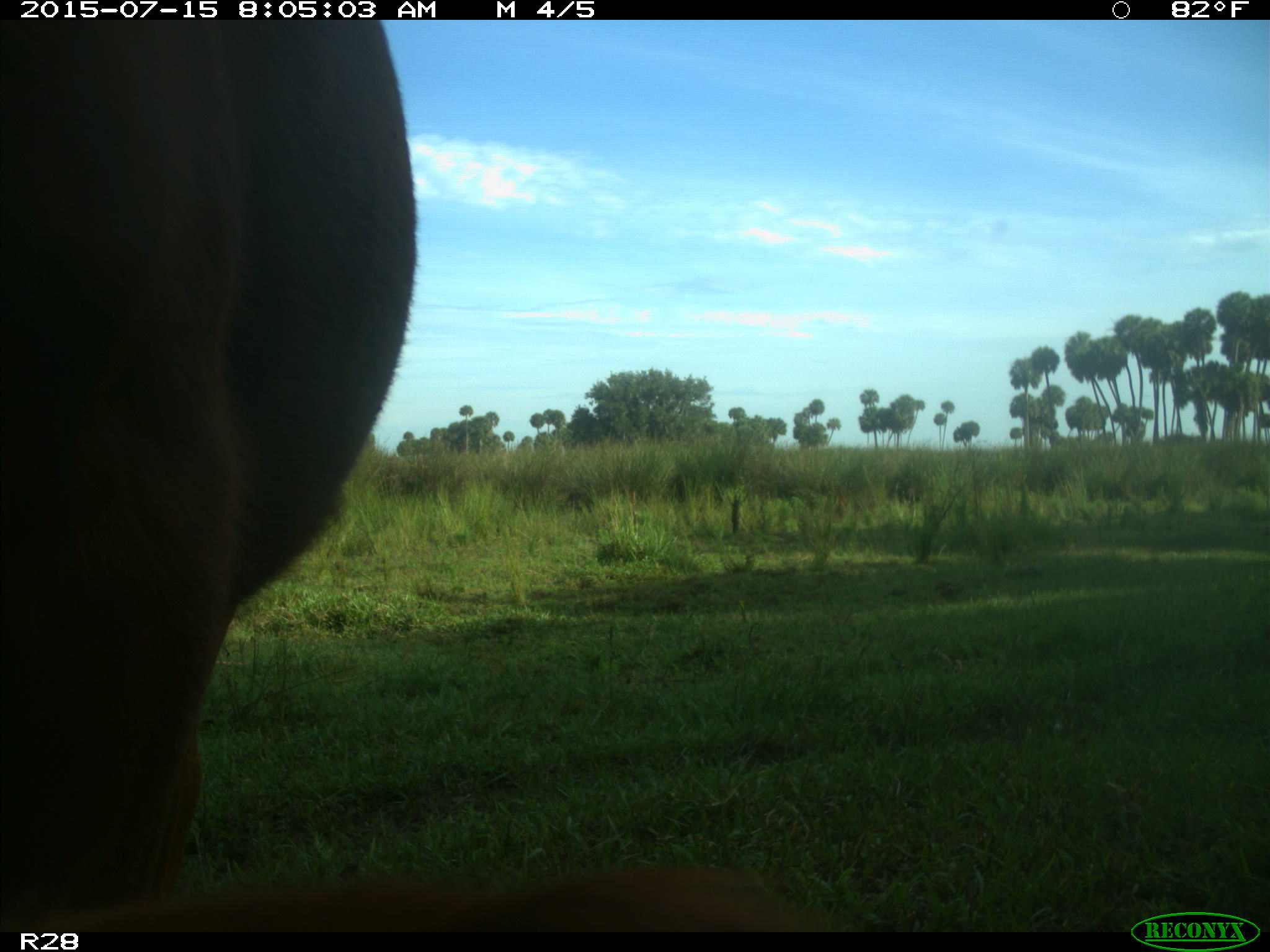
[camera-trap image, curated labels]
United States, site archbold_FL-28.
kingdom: Animalia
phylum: Chordata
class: Mammalia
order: Artiodactyla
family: Bovidae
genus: Bos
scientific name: Bos taurus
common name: domestic cow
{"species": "Bos taurus (domestic cow)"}